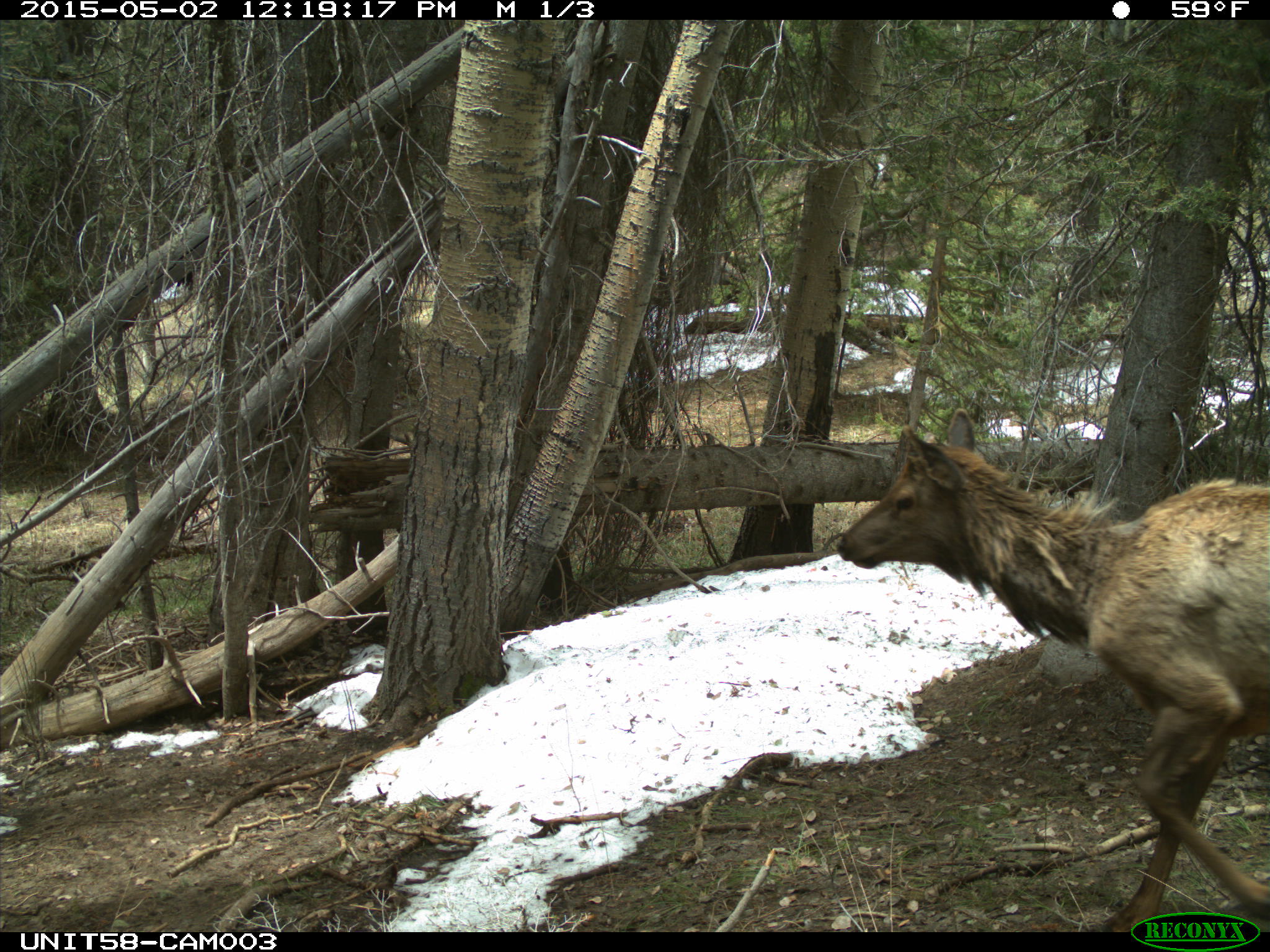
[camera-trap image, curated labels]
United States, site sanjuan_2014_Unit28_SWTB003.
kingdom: Animalia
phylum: Chordata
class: Mammalia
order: Artiodactyla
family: Cervidae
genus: Cervus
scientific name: Cervus elaphus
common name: red deer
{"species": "Cervus elaphus (red deer)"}